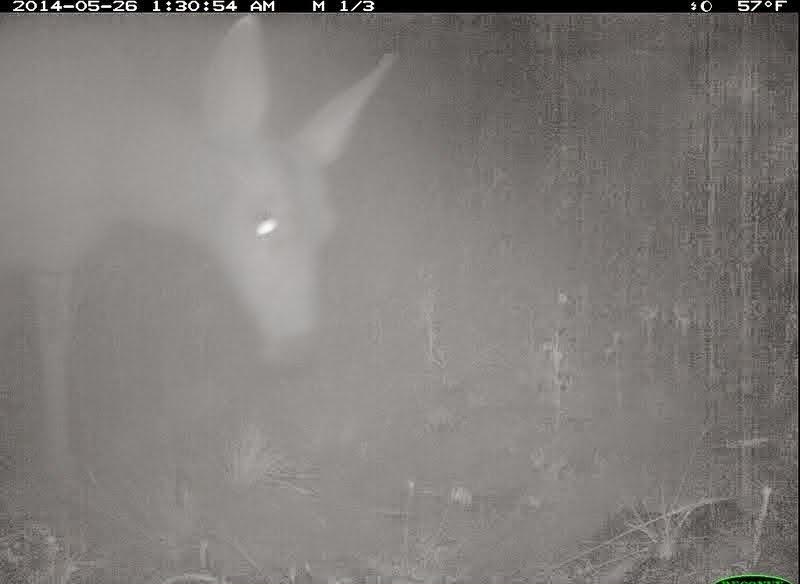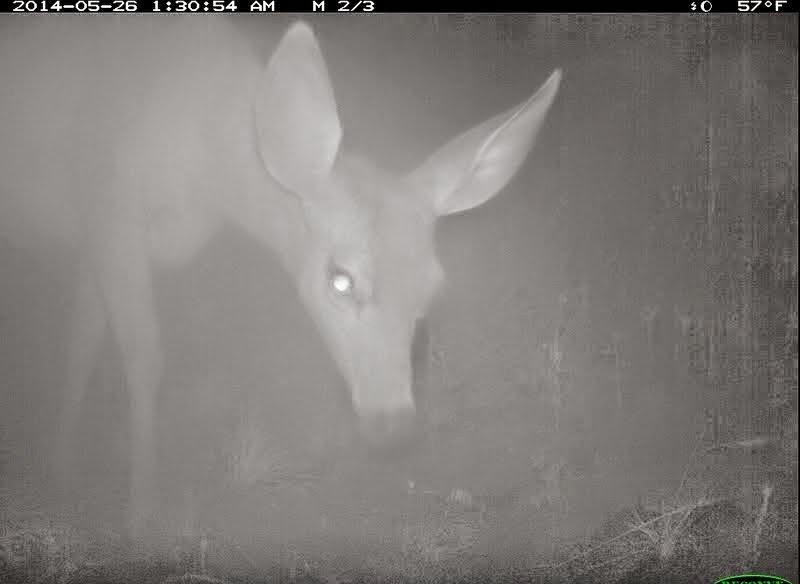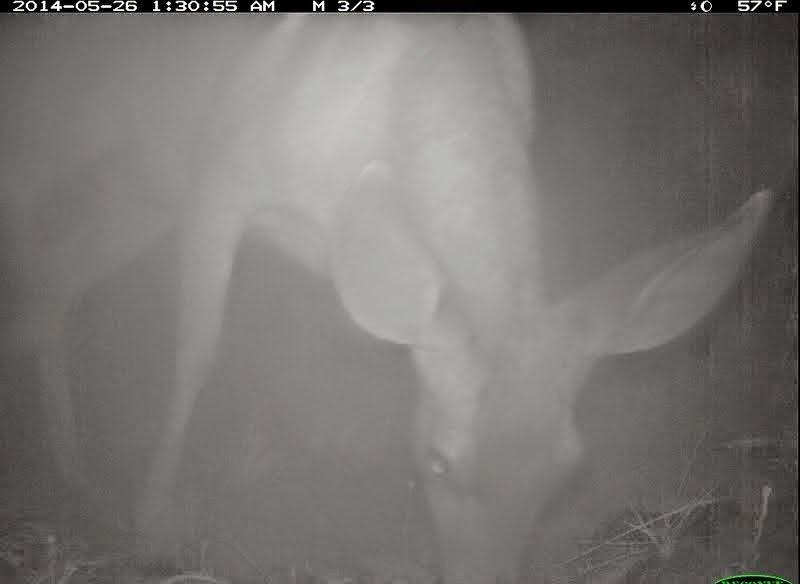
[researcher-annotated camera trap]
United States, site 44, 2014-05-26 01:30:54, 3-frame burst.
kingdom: Animalia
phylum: Chordata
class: Mammalia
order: Artiodactyla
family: Cervidae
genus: Odocoileus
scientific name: Odocoileus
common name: deer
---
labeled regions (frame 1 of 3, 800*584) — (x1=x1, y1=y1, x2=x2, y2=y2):
deer: (x1=1, y1=13, x2=402, y2=494)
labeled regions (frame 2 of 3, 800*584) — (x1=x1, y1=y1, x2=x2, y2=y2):
deer: (x1=1, y1=13, x2=565, y2=560)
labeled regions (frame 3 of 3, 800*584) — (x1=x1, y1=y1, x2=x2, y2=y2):
deer: (x1=0, y1=13, x2=777, y2=583)